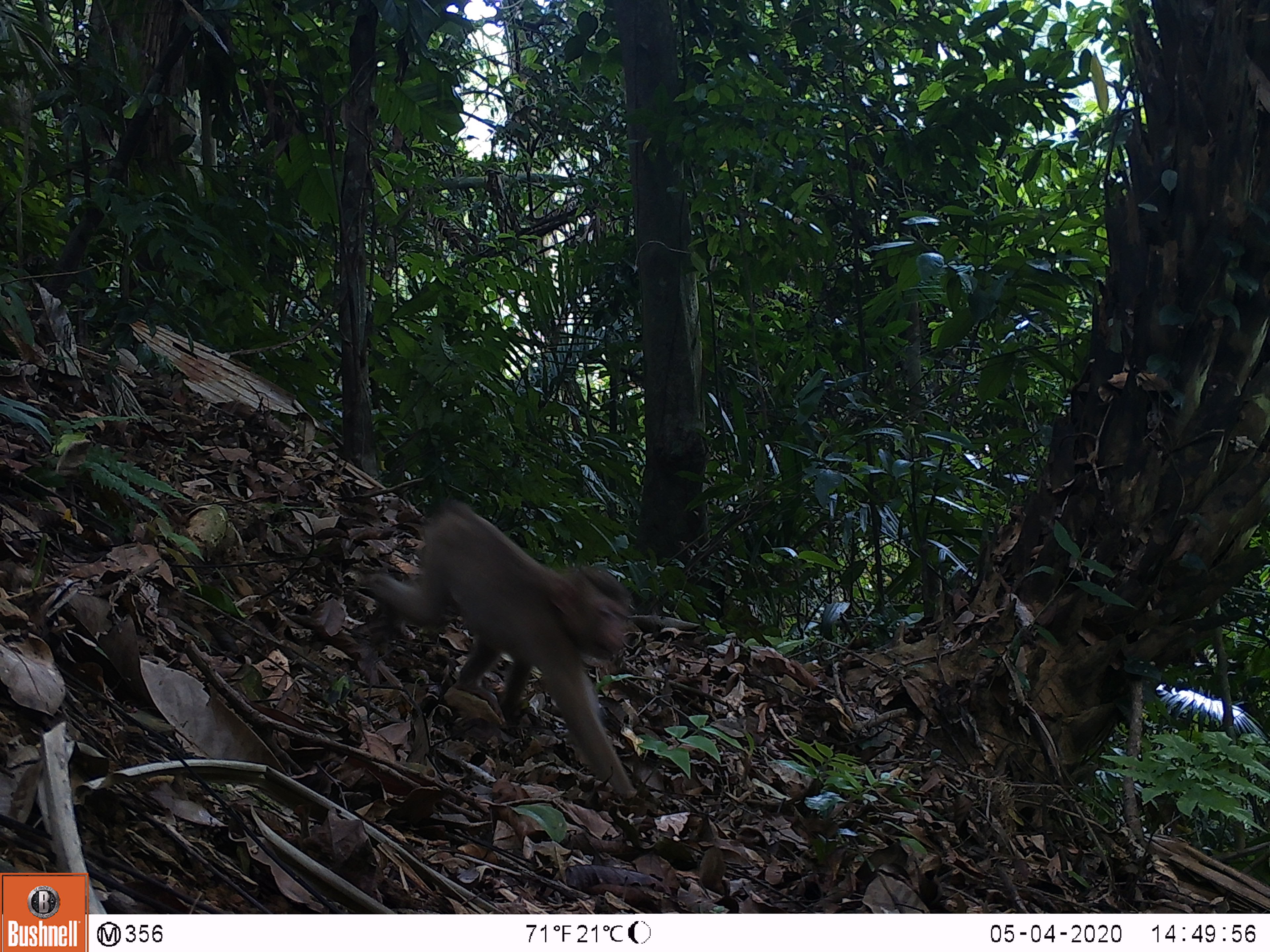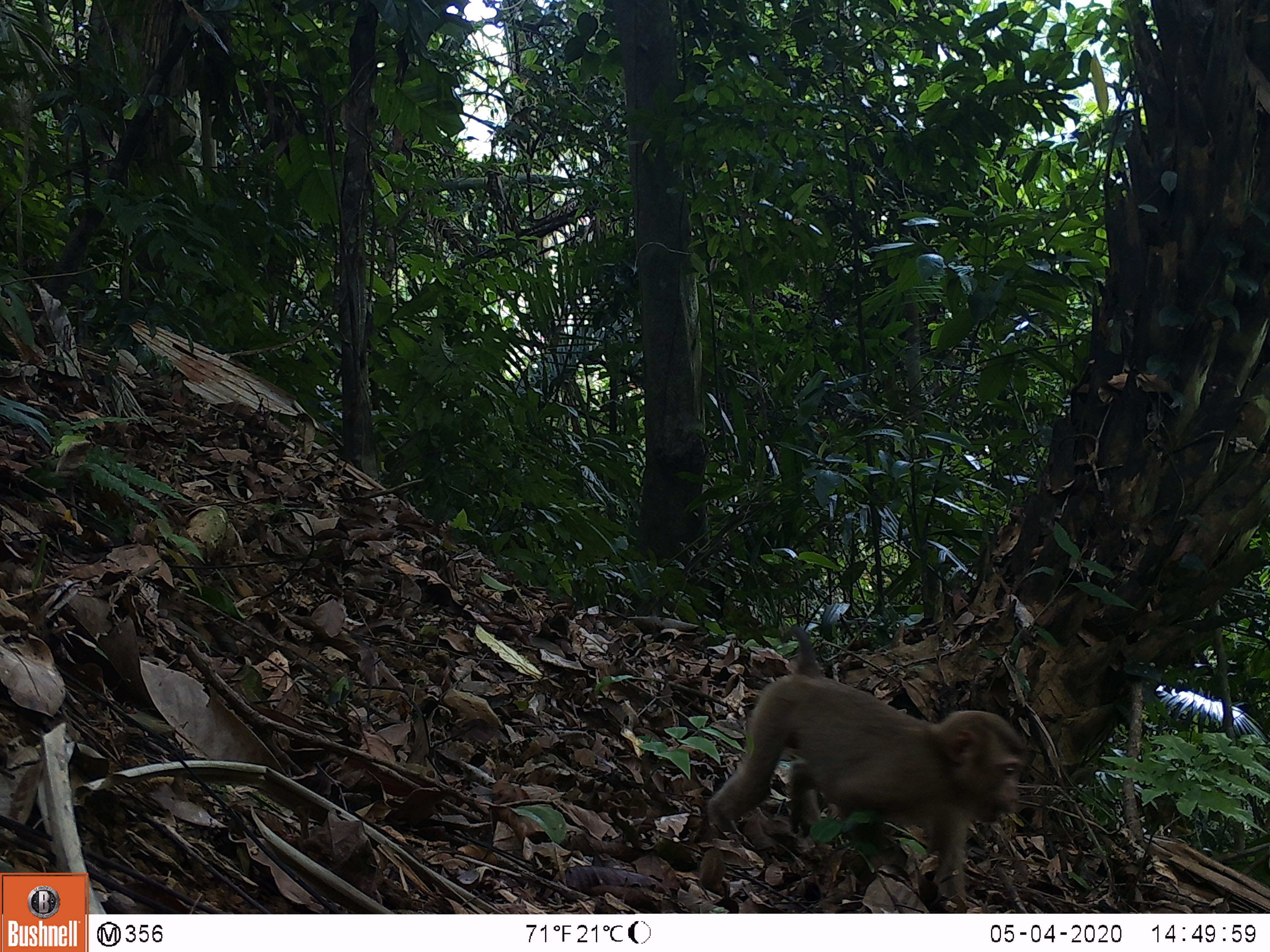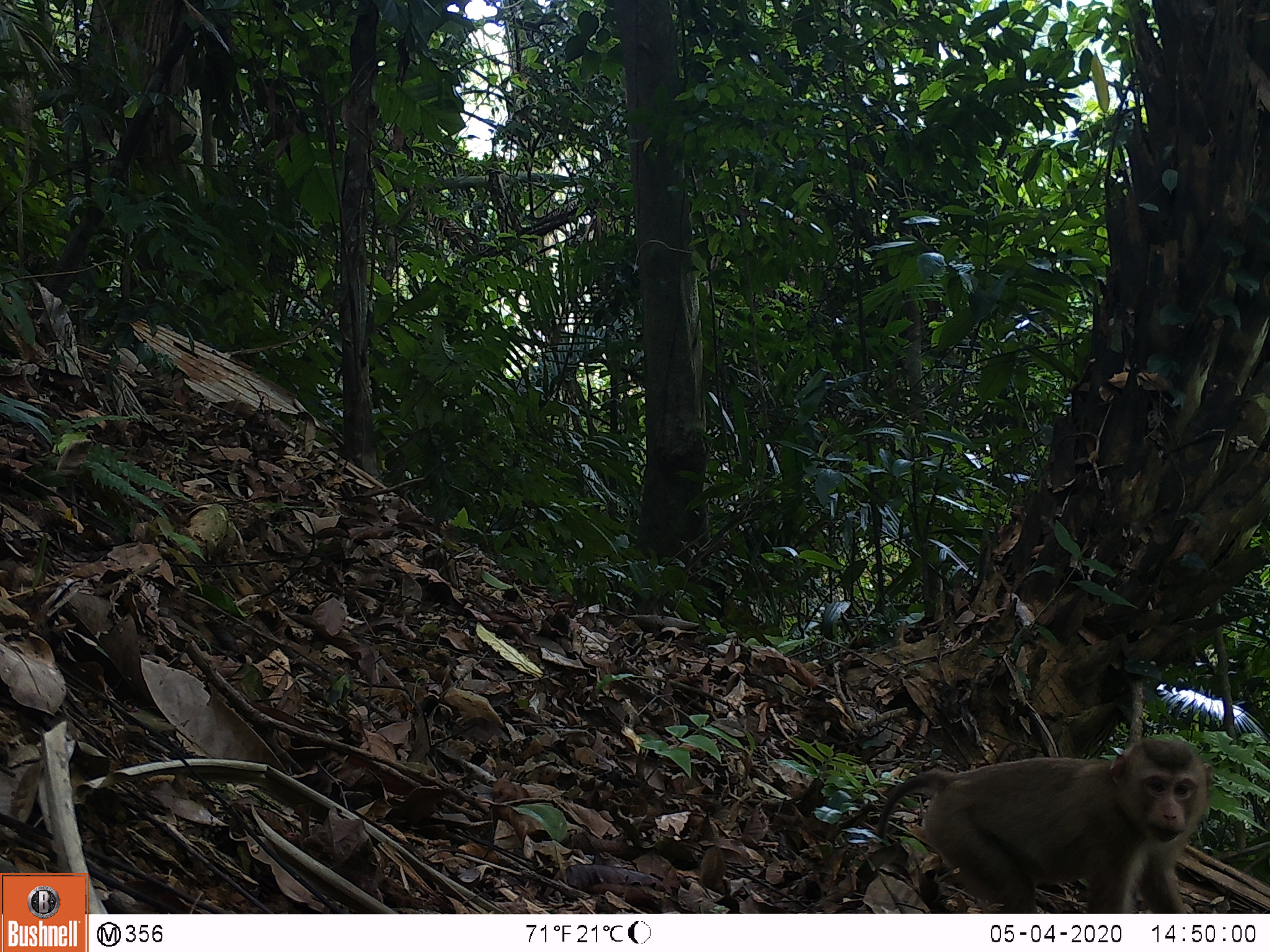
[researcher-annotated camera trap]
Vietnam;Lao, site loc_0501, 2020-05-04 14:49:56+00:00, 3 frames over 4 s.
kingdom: Animalia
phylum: Chordata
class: Mammalia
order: Primates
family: Cercopithecidae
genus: Macaca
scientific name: Macaca nemestrina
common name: pig-tailed macaque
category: pig tailed macaque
Pig tailed macaque (pig-tailed macaque) (Macaca nemestrina). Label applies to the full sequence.